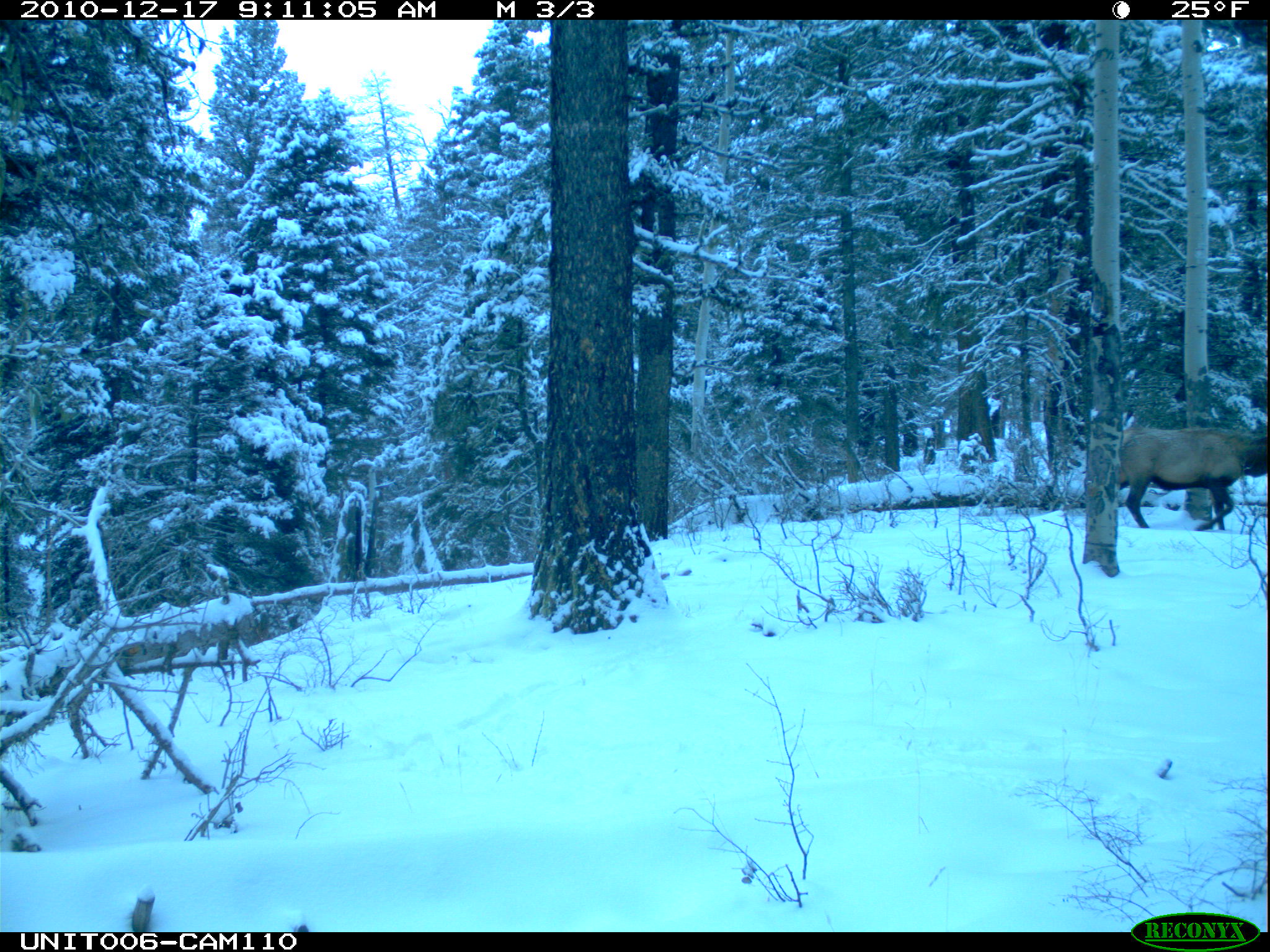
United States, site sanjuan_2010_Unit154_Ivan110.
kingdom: Animalia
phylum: Chordata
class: Mammalia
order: Artiodactyla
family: Cervidae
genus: Cervus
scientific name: Cervus elaphus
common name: red deer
Cervus elaphus (red deer).